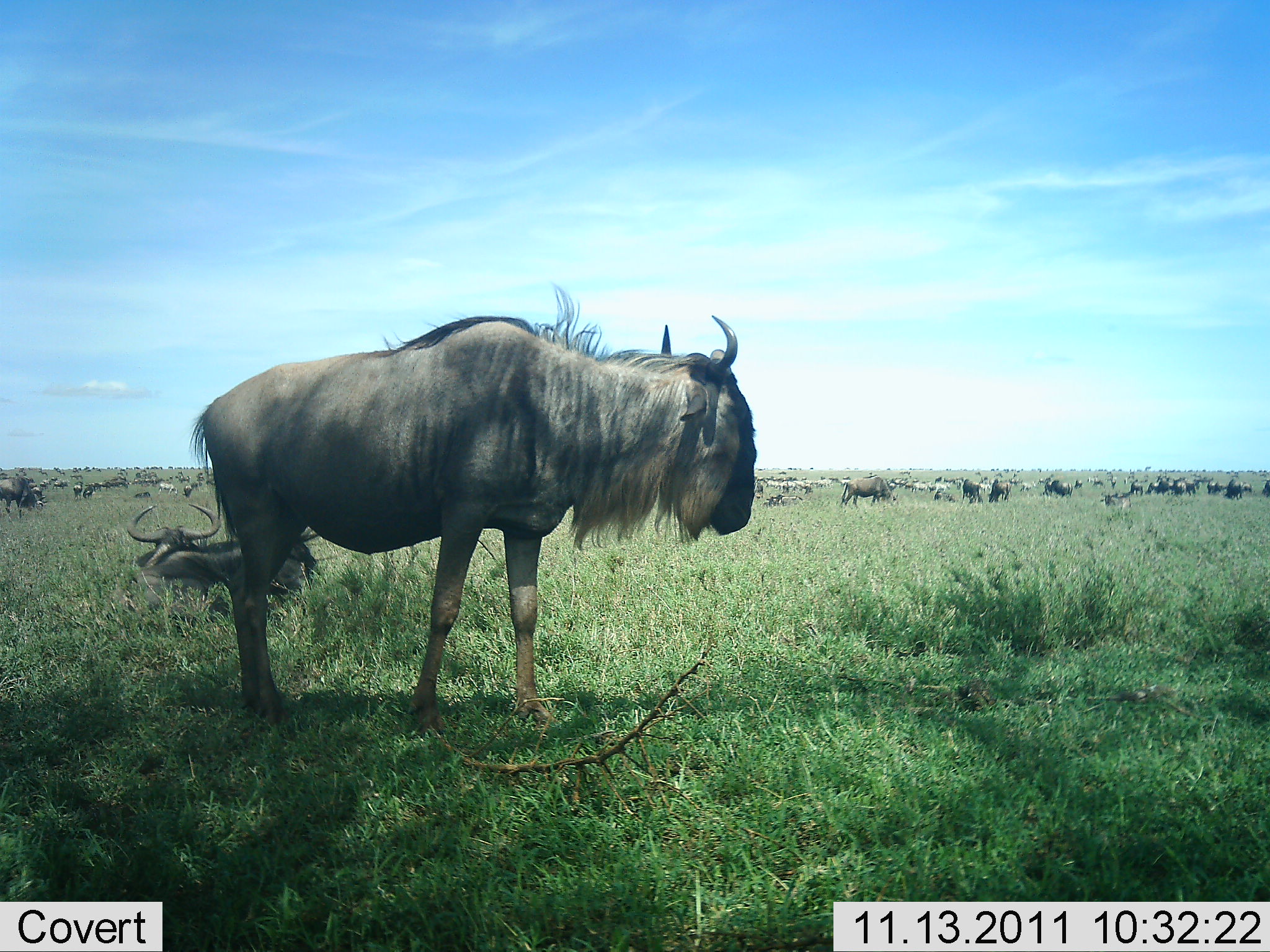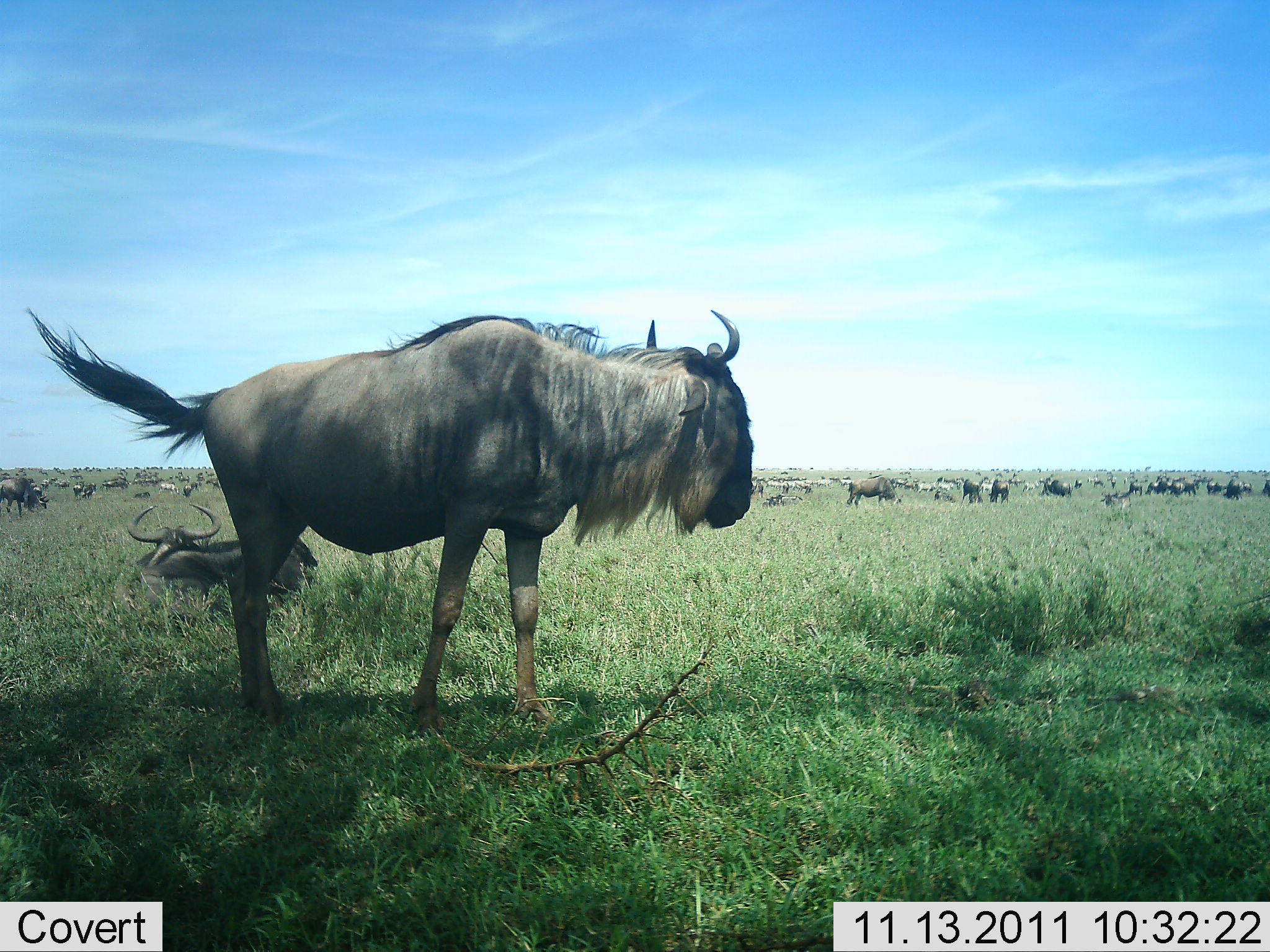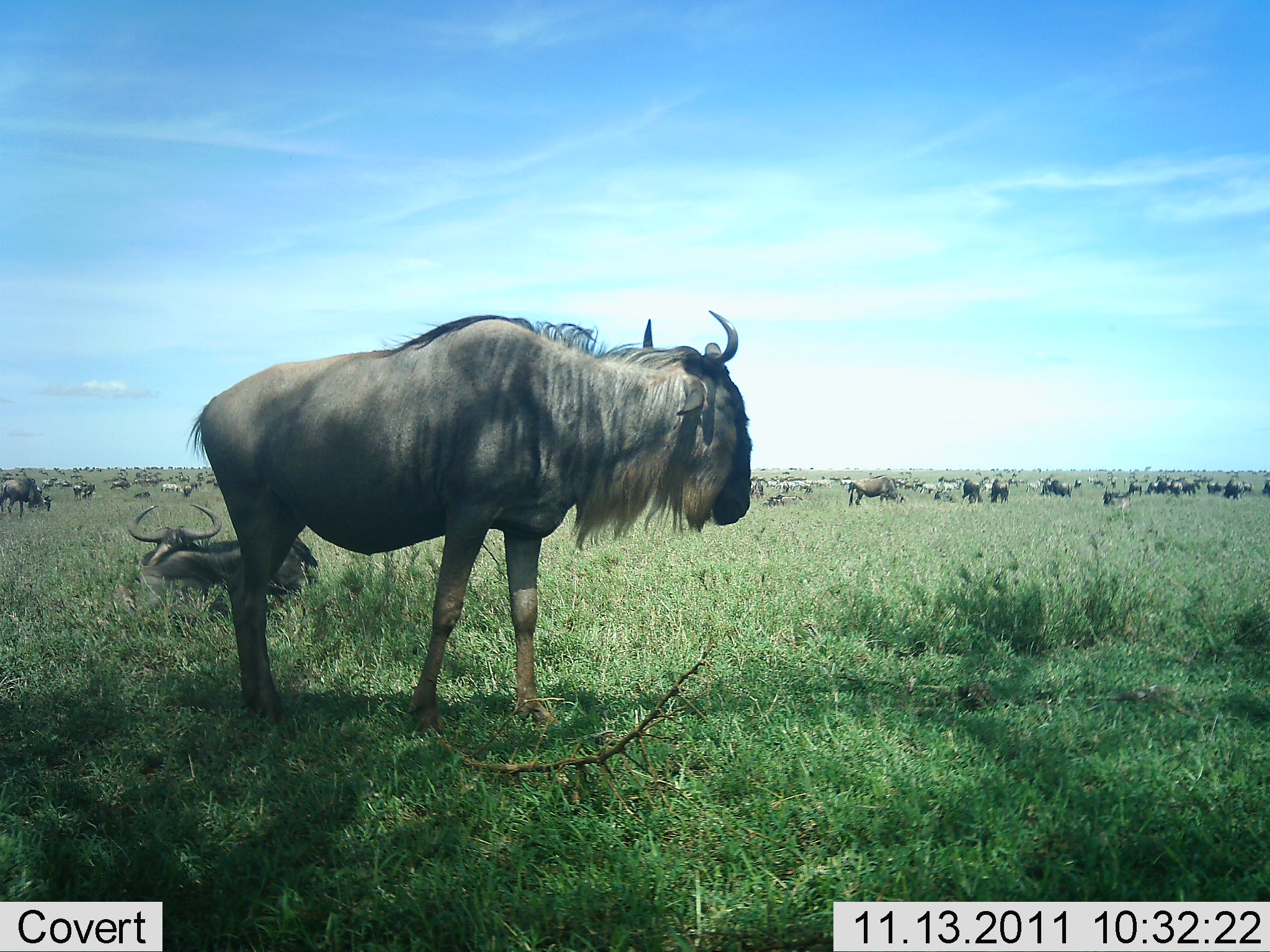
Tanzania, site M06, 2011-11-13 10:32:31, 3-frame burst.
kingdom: Animalia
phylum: Chordata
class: Mammalia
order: Artiodactyla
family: Bovidae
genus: Connochaetes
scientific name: Connochaetes taurinus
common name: blue wildebeest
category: wildebeest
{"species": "wildebeest (blue wildebeest) (Connochaetes taurinus)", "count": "51+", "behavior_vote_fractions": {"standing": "83%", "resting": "58%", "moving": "25%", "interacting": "0%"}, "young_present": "0%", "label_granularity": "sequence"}